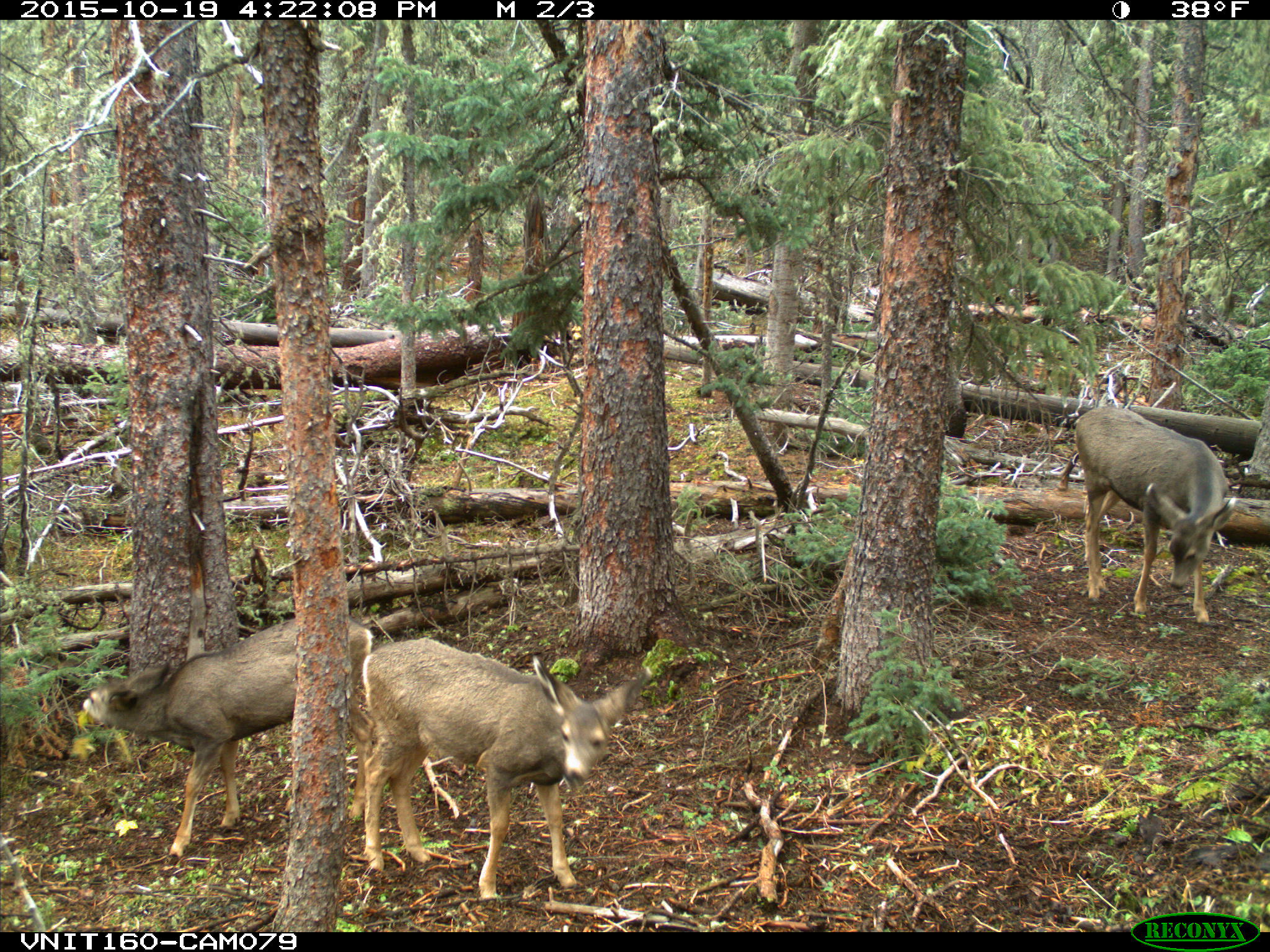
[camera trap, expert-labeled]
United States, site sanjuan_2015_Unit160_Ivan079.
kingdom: Animalia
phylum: Chordata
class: Mammalia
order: Artiodactyla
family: Cervidae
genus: Odocoileus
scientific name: Odocoileus hemionus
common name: mule deer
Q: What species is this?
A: Odocoileus hemionus (mule deer).